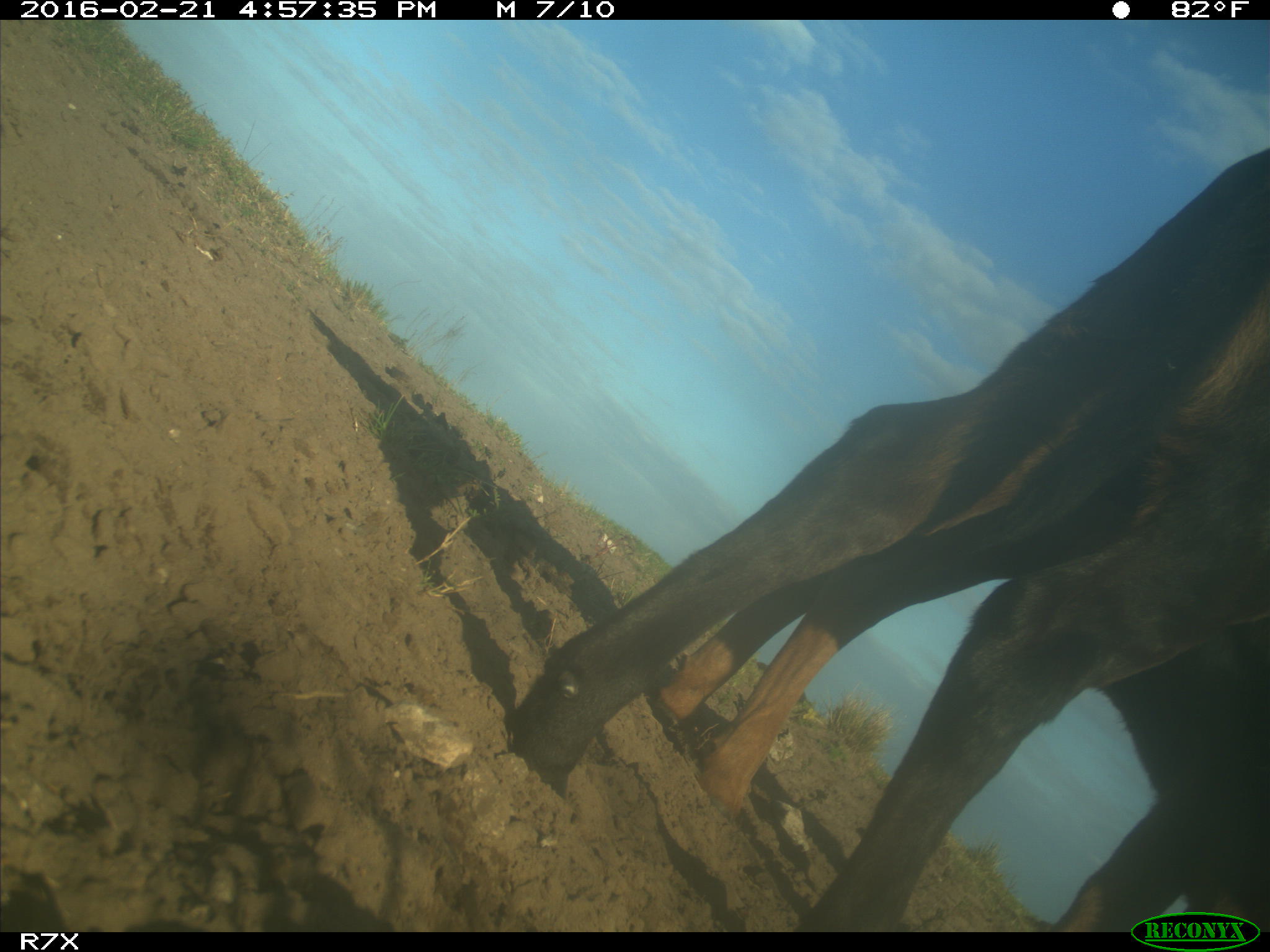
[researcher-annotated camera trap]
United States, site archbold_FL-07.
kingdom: Animalia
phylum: Chordata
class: Mammalia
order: Artiodactyla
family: Bovidae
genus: Bos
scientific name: Bos taurus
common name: domestic cow